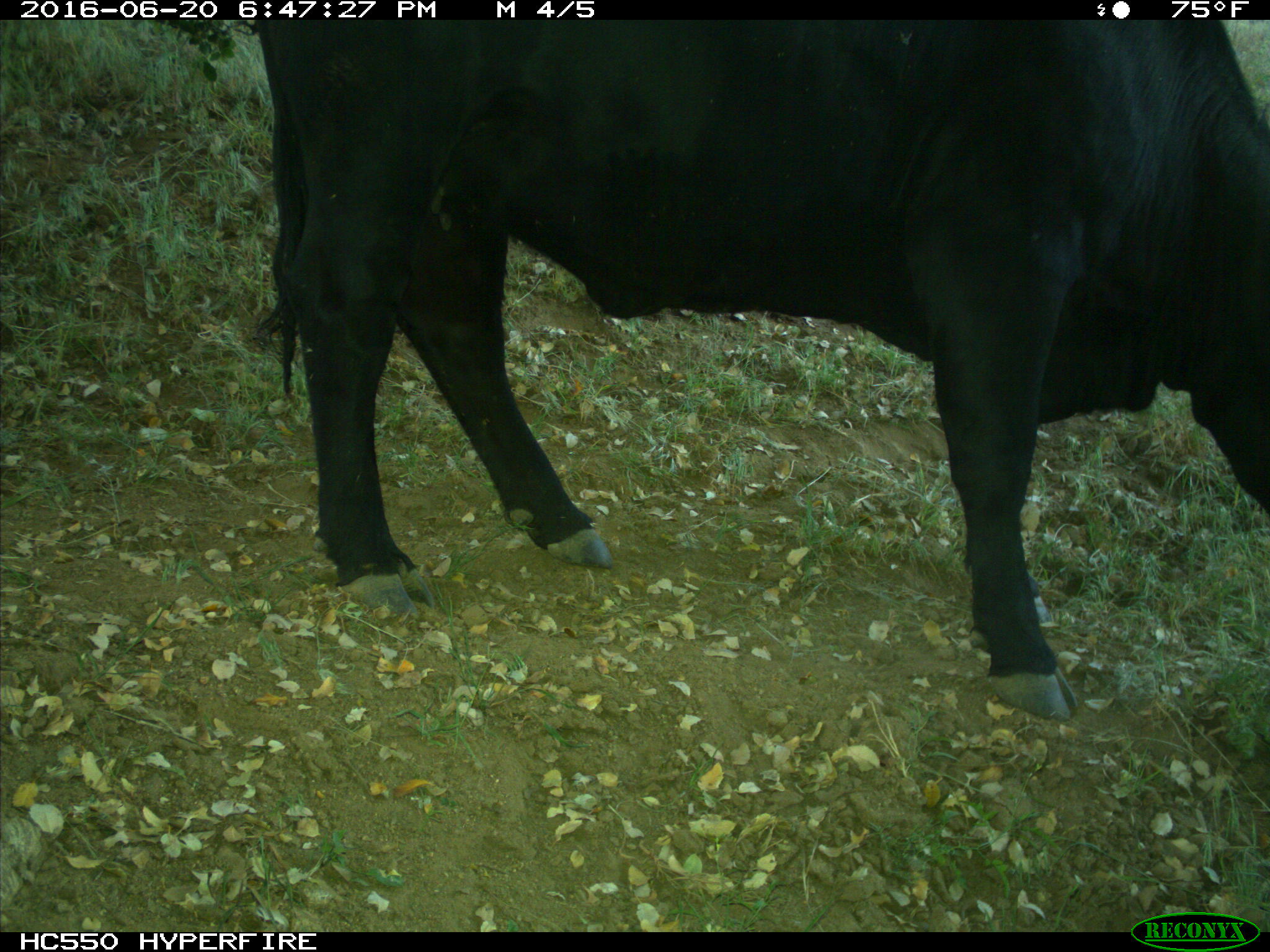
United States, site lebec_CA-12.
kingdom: Animalia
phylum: Chordata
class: Mammalia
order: Artiodactyla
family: Bovidae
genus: Bos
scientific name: Bos taurus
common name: domestic cow